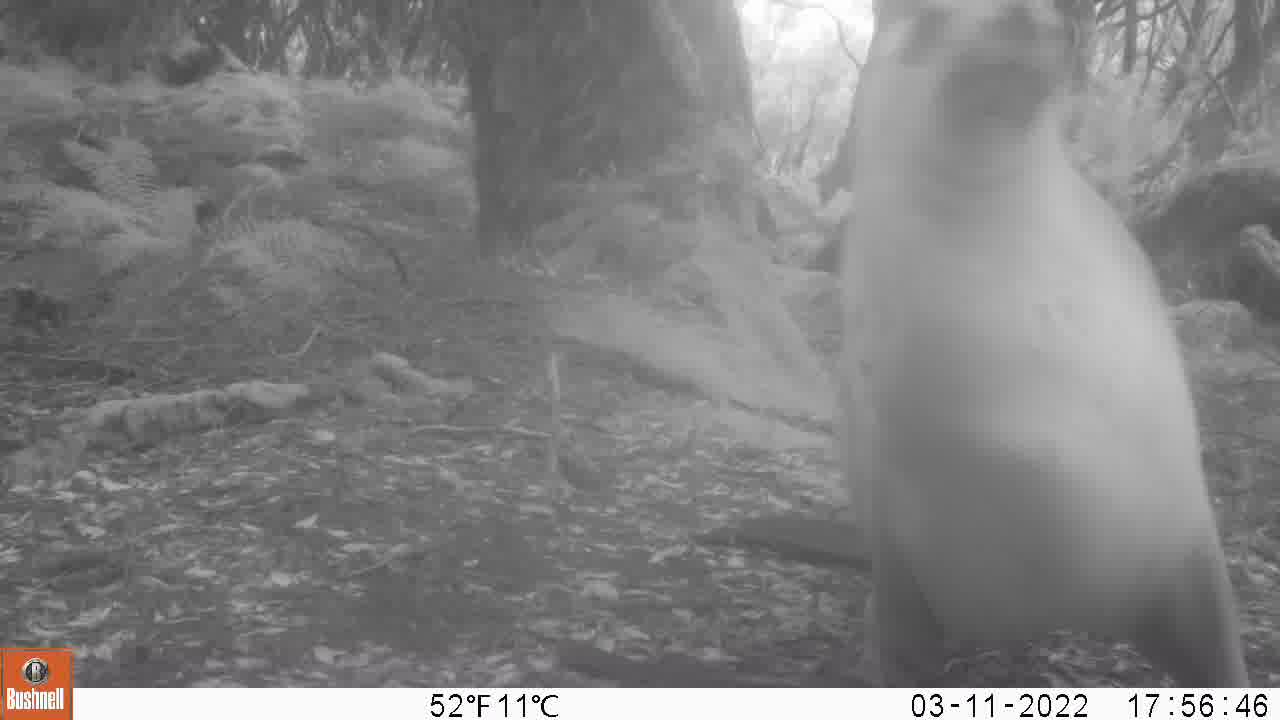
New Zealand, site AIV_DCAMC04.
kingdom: Animalia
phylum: Chordata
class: Mammalia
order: Carnivora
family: Otariidae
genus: Phocarctos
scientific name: Phocarctos hookeri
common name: new zealand sea lion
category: sealion